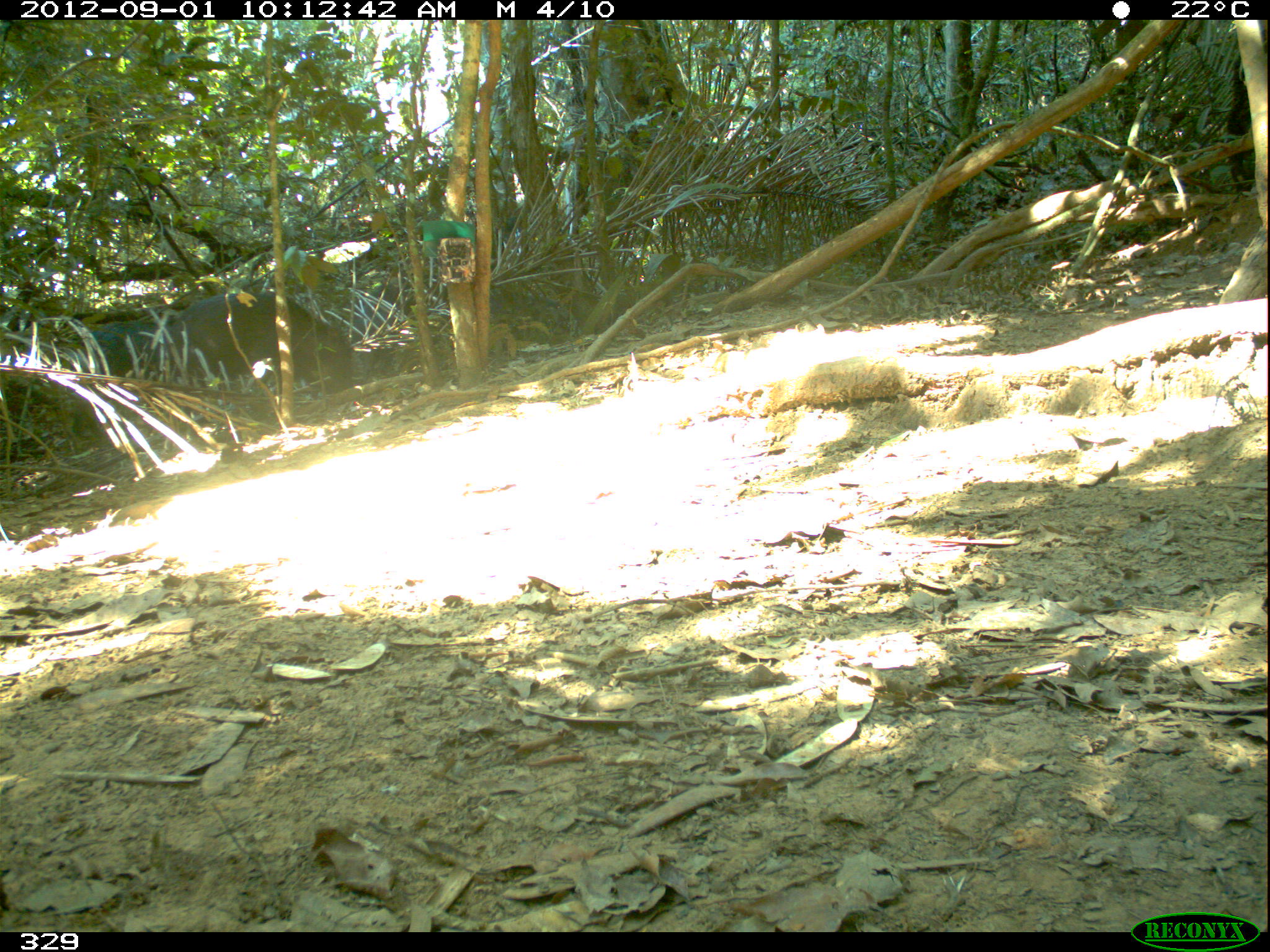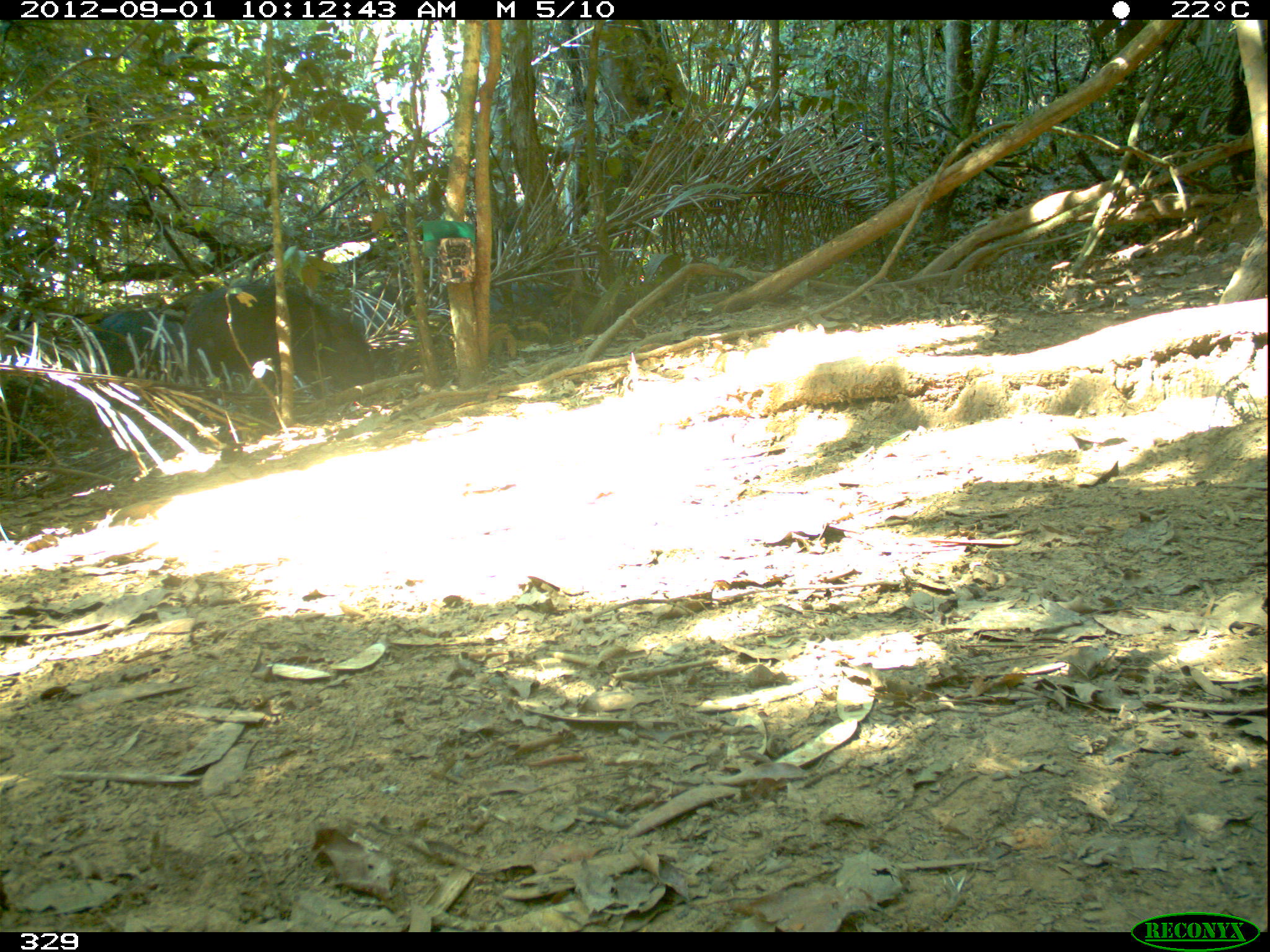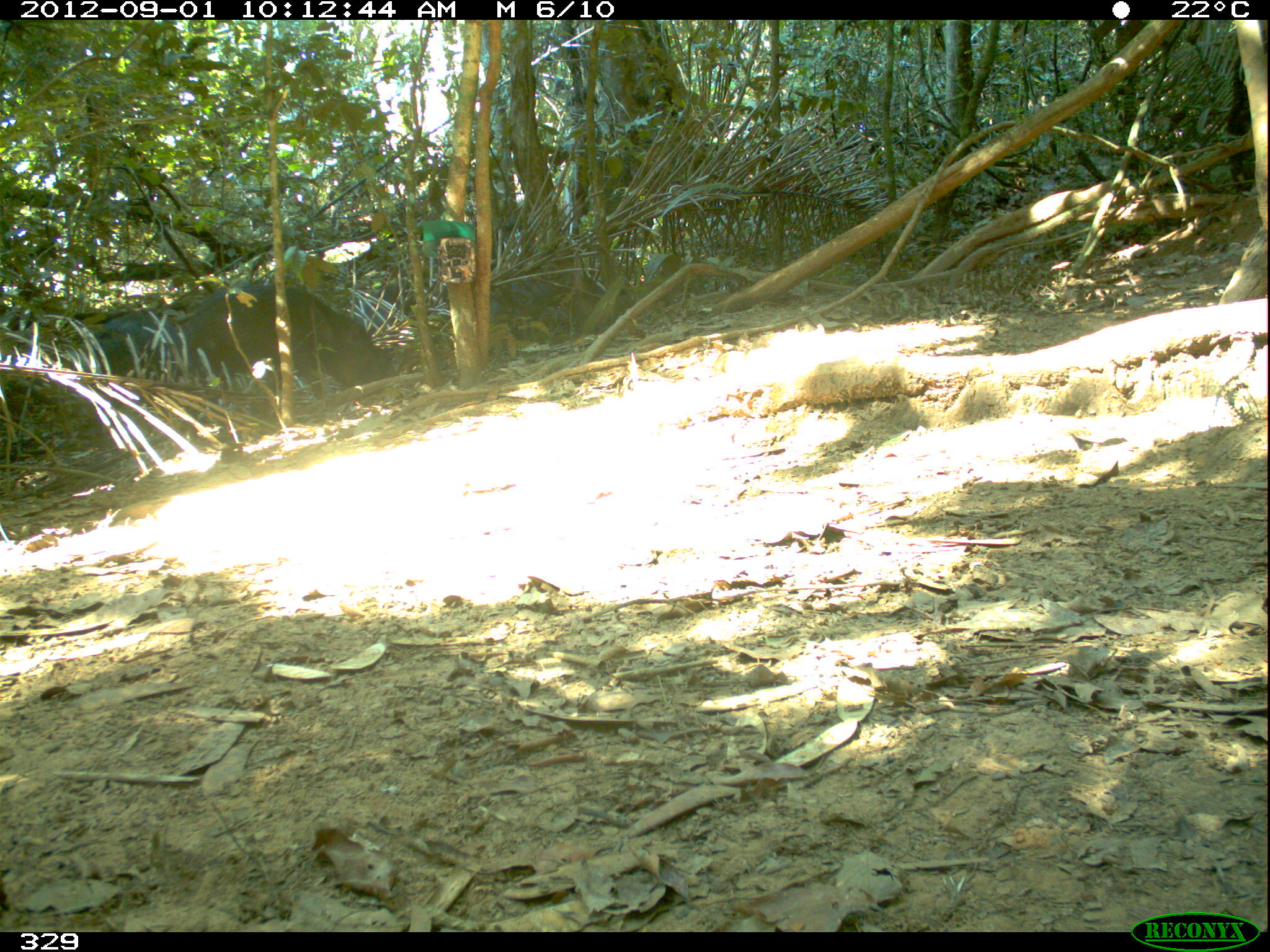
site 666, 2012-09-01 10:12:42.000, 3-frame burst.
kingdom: Animalia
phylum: Chordata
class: Mammalia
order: Artiodactyla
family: Tayassuidae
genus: Tayassu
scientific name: Tayassu pecari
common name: white-lipped peccary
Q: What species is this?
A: Tayassu pecari (white-lipped peccary).